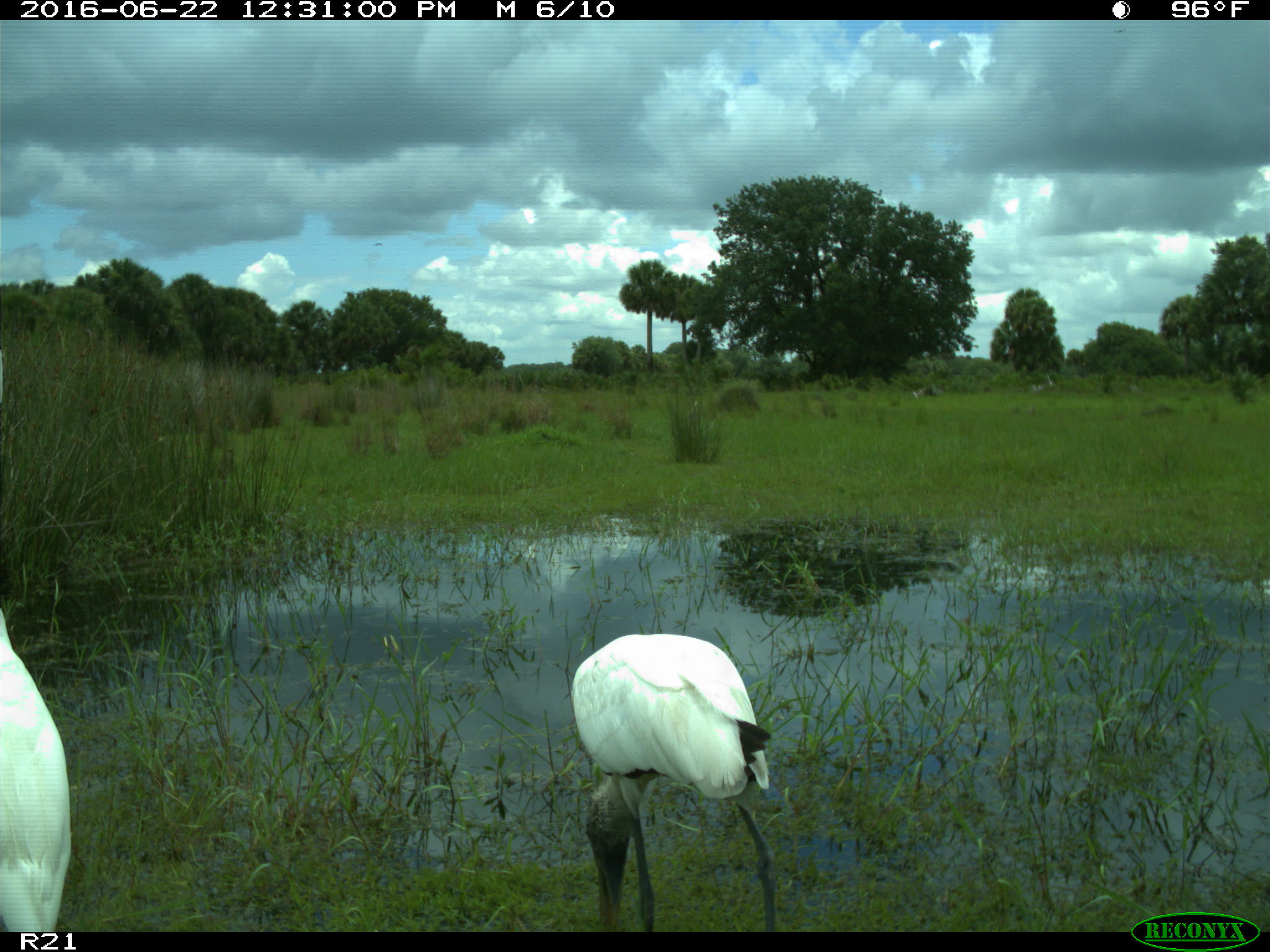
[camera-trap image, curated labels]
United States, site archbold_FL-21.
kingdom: Animalia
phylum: Chordata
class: Aves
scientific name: Aves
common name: birds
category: unidentified bird